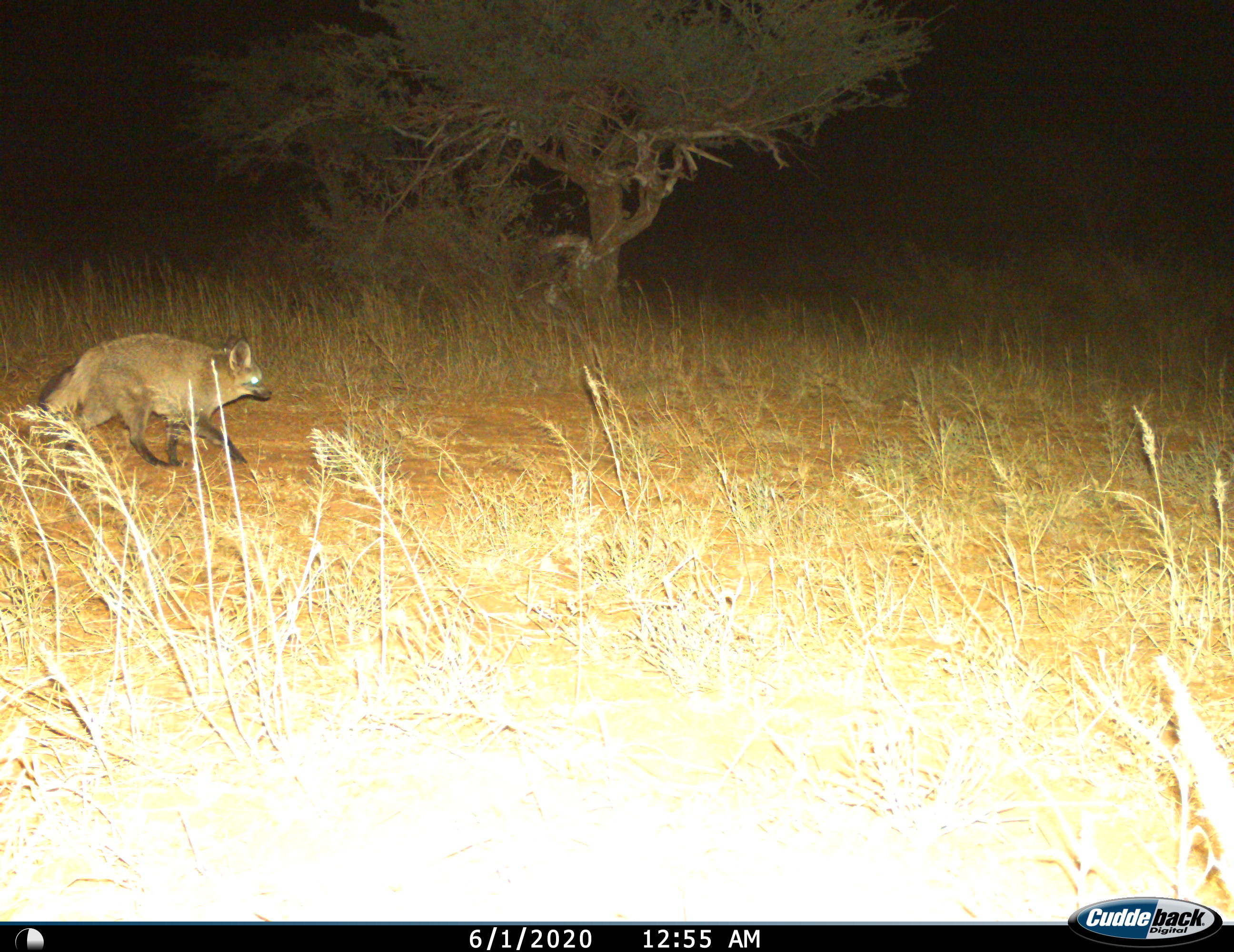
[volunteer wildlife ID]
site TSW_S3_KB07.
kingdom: Animalia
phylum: Chordata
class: Mammalia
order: Carnivora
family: Canidae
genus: Otocyon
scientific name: Otocyon megalotis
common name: bat-eared fox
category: foxbateared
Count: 1.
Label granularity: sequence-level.